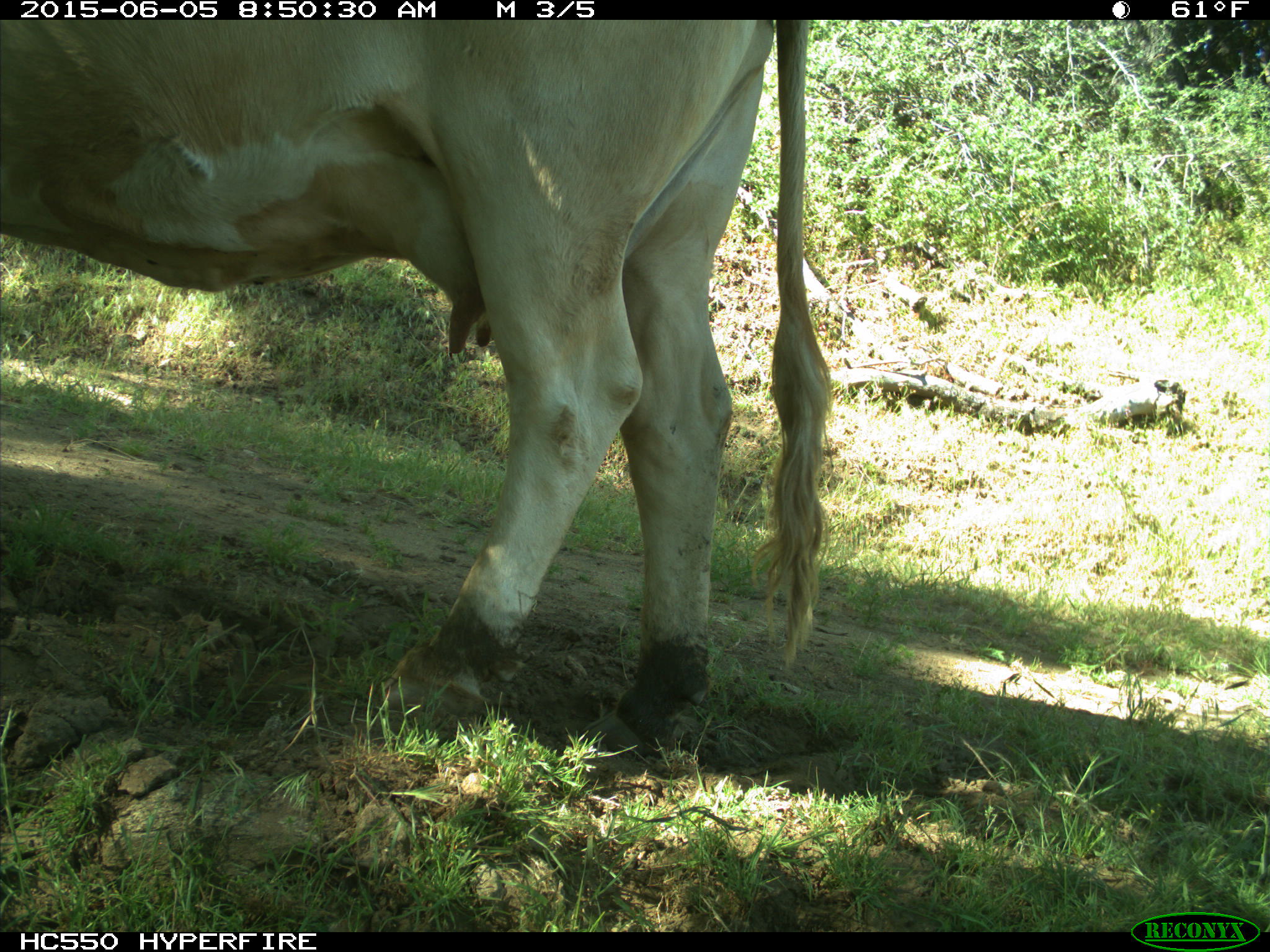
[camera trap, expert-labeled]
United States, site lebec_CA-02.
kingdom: Animalia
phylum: Chordata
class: Mammalia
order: Artiodactyla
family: Bovidae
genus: Bos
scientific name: Bos taurus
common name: domestic cow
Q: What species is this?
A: Bos taurus (domestic cow).